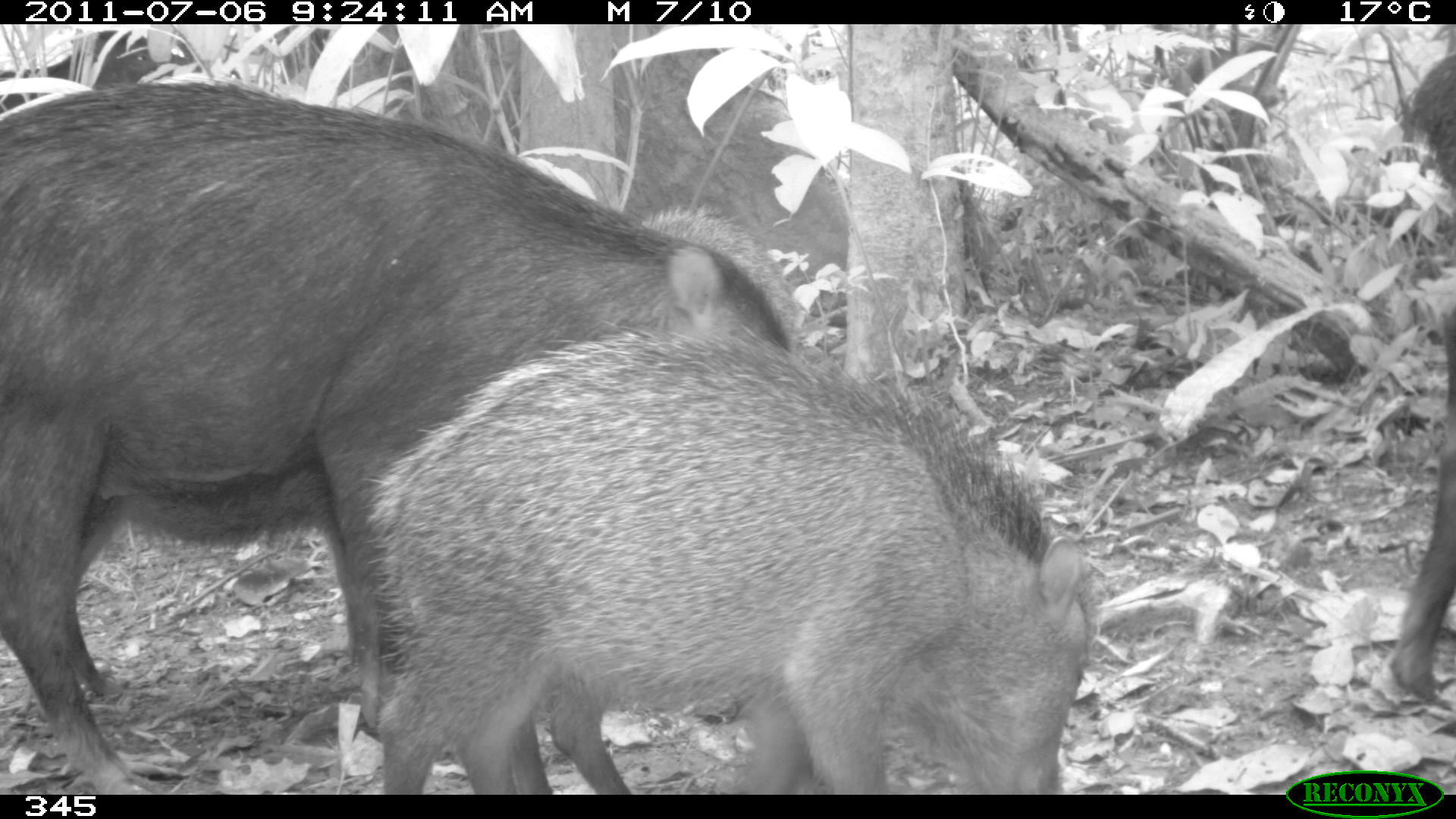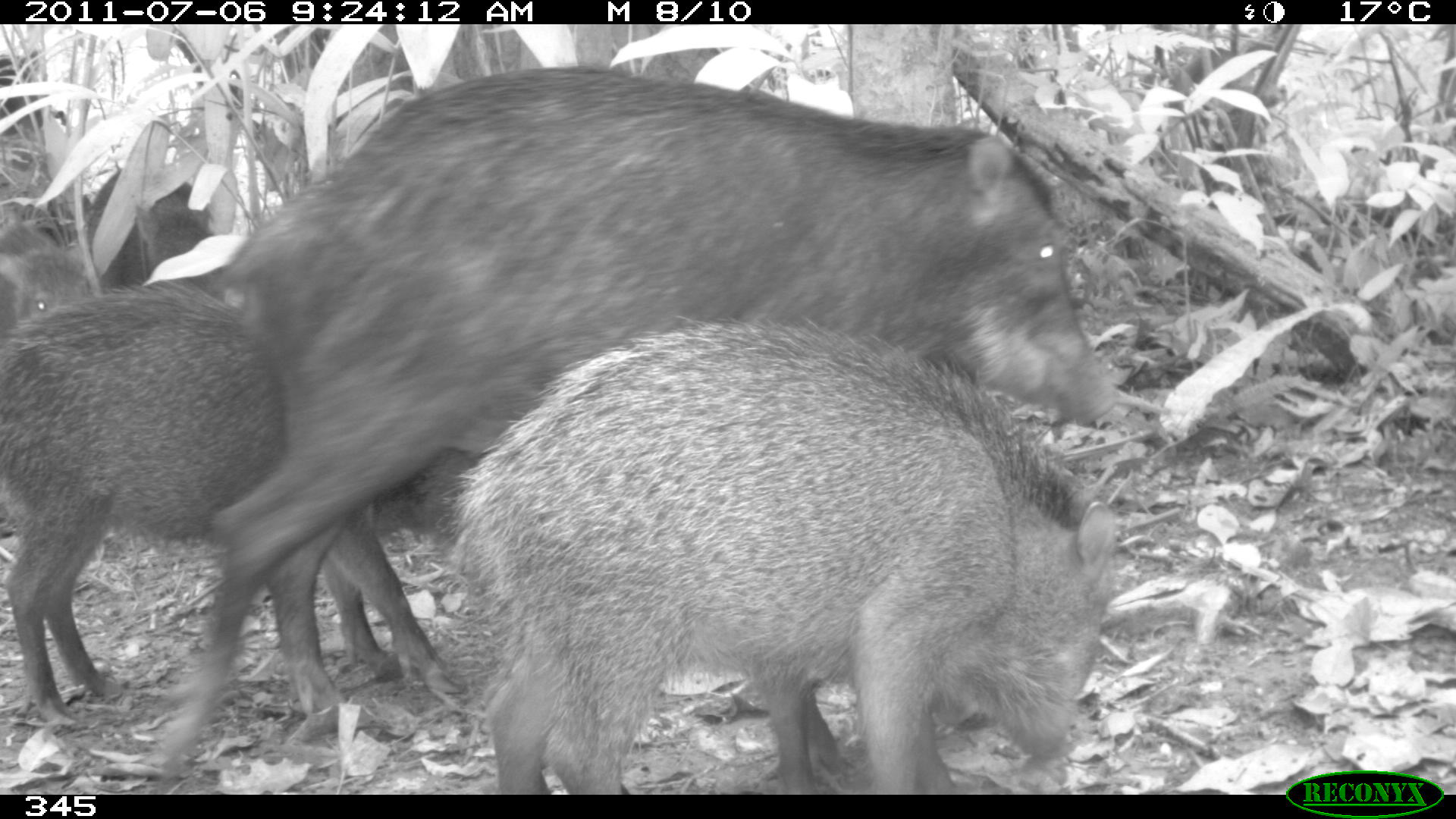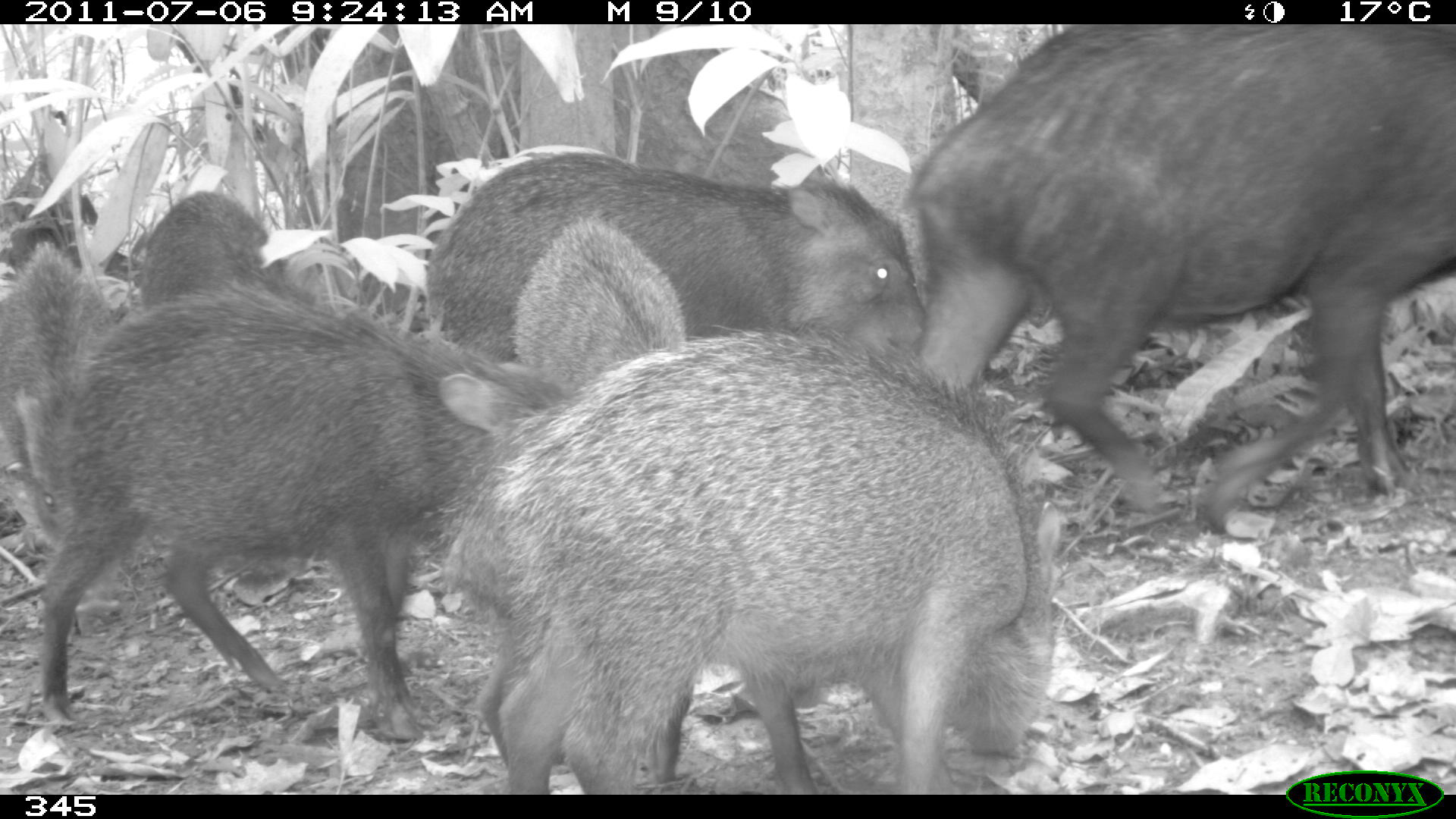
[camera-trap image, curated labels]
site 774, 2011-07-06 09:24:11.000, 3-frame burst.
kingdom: Animalia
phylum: Chordata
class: Mammalia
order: Artiodactyla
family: Tayassuidae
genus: Tayassu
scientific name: Tayassu pecari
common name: white-lipped peccary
Tayassu pecari (white-lipped peccary).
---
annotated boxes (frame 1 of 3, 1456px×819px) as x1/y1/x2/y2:
tayassu pecari: 0/77/803/791; 362/329/1097/791; 1388/50/1456/703; 627/209/800/350; 2/28/203/118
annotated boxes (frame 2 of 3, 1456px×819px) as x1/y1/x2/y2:
tayassu pecari: 136/62/1132/782; 442/314/1118/791; 0/284/482/736; 81/163/217/295; 0/196/95/331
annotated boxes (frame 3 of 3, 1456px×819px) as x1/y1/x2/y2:
tayassu pecari: 444/325/1063/794; 909/17/1456/531; 37/276/573/743; 422/148/927/355; 0/242/118/556; 512/211/687/393; 132/187/270/296